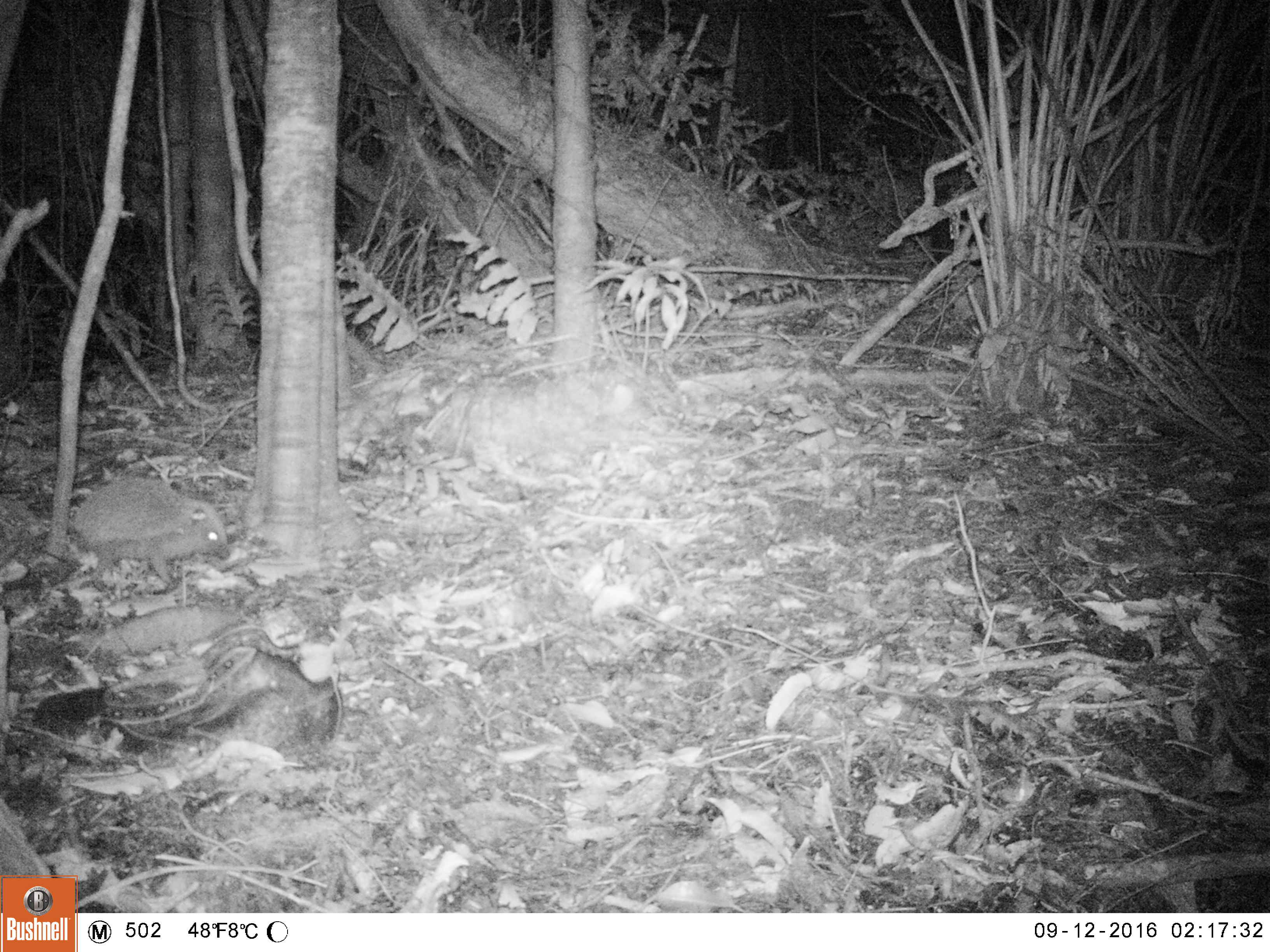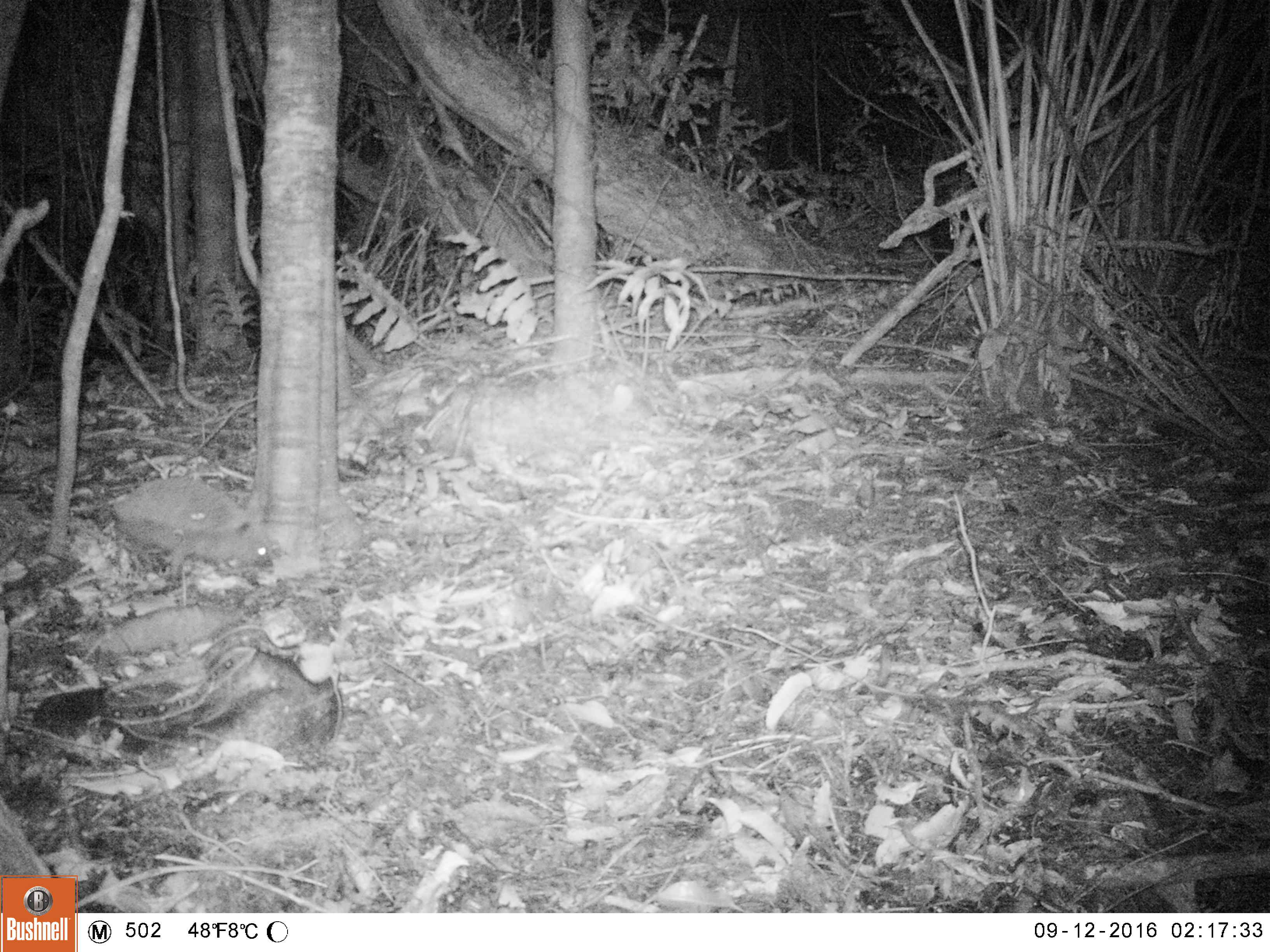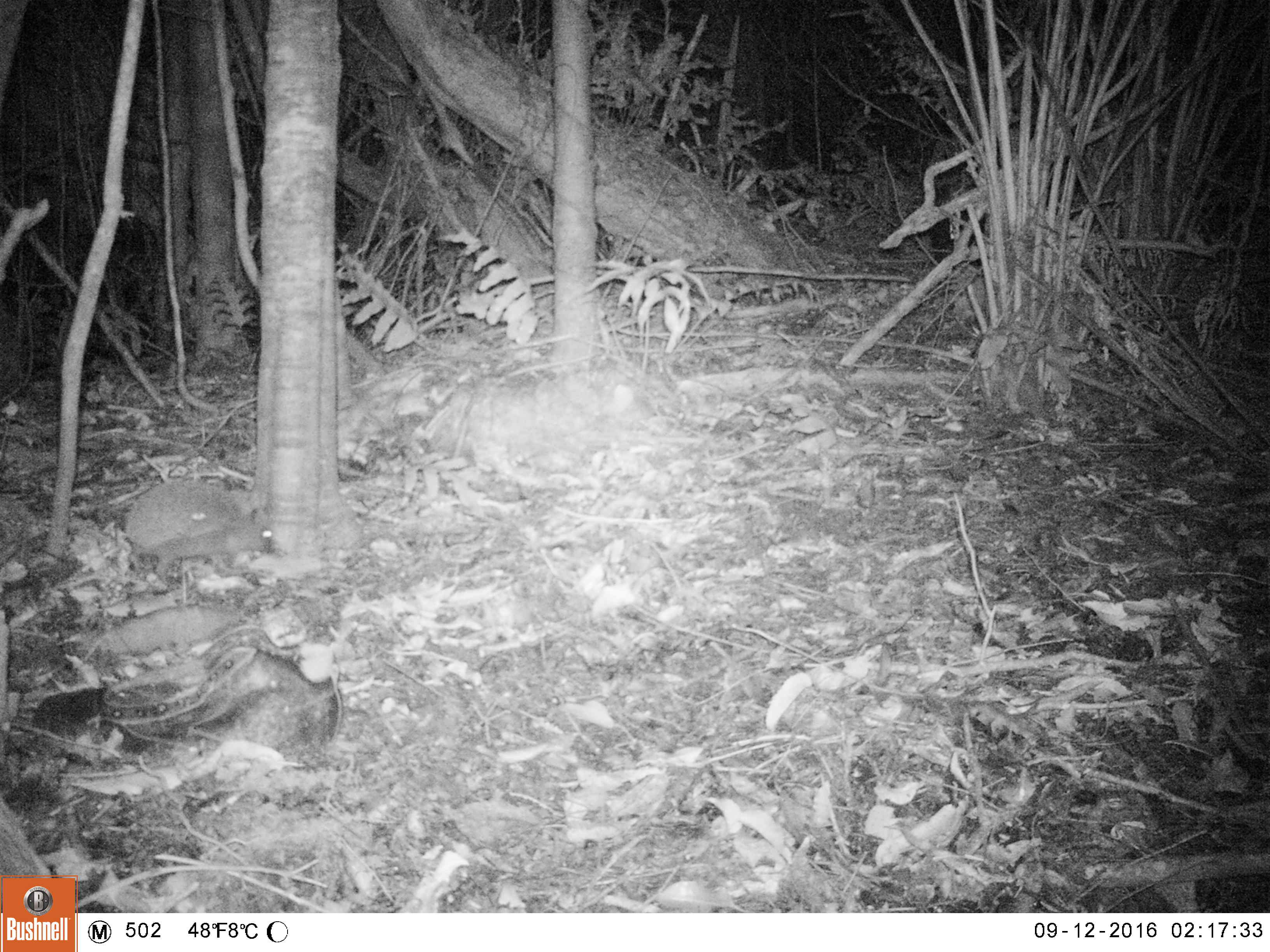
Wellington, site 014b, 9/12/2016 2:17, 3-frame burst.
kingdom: Animalia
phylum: Chordata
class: Mammalia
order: Eulipotyphla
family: Erinaceidae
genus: Erinaceus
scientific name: Erinaceus europaeus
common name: hedgehog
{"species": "hedgehog (Erinaceus europaeus)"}